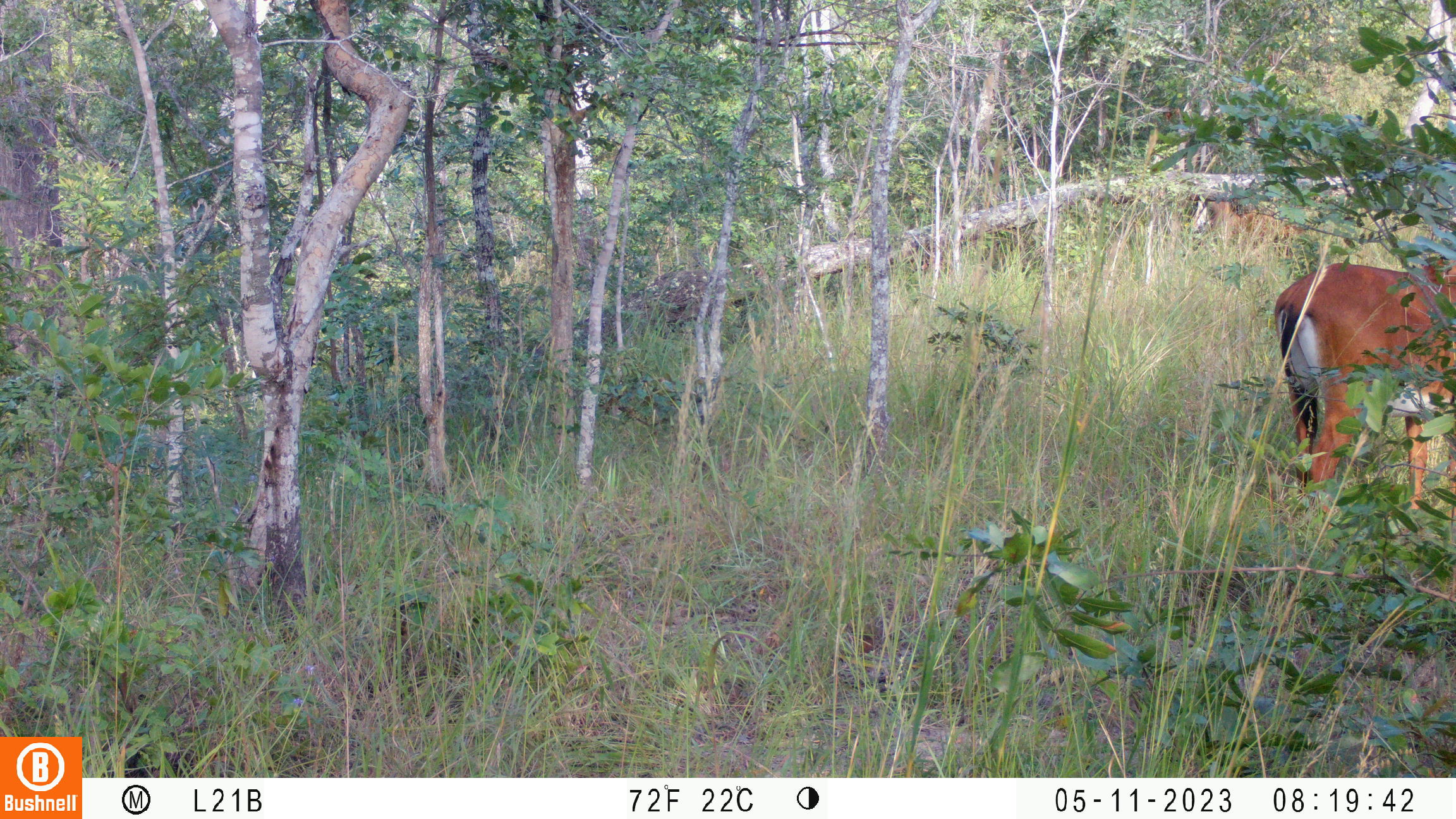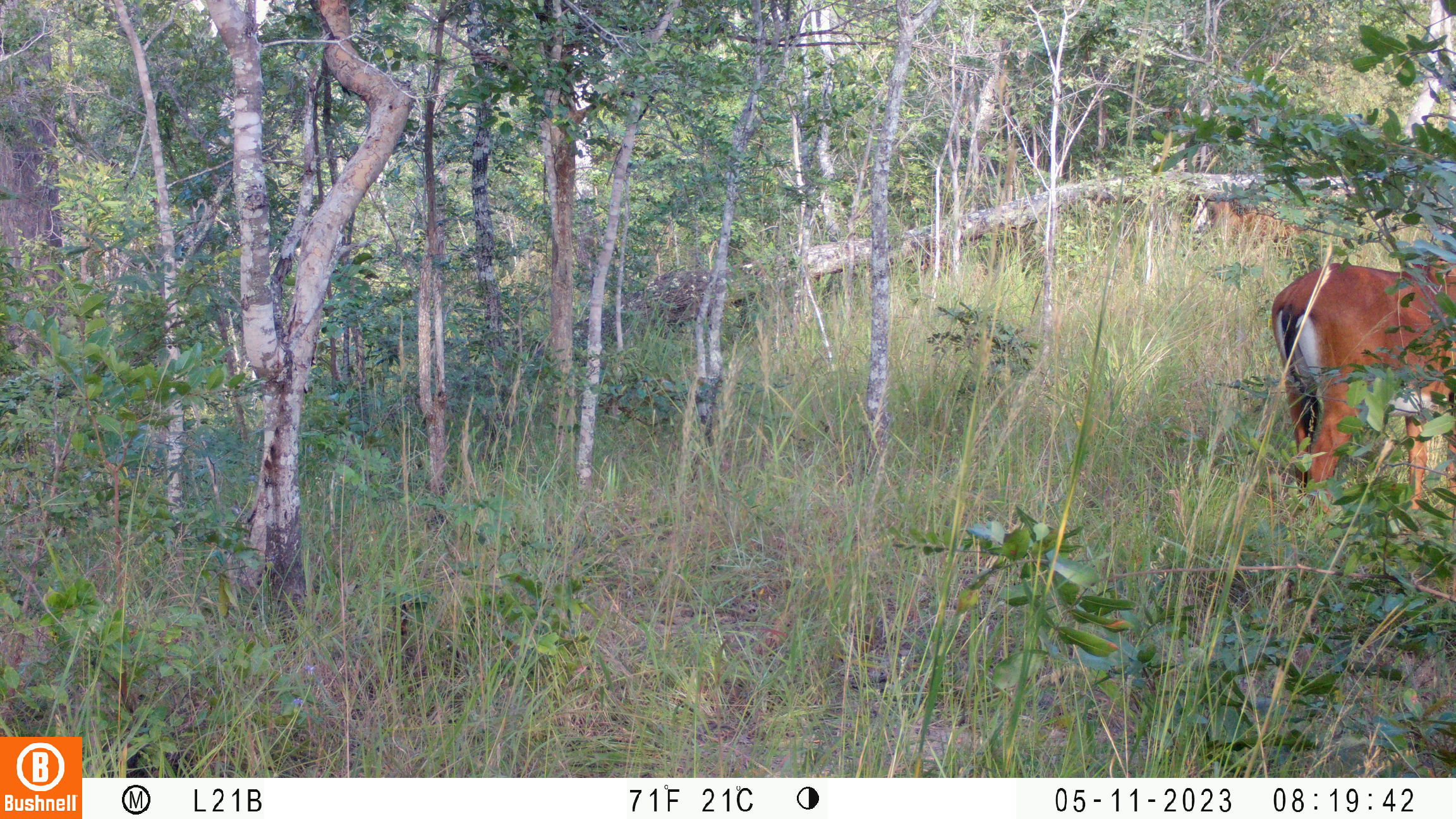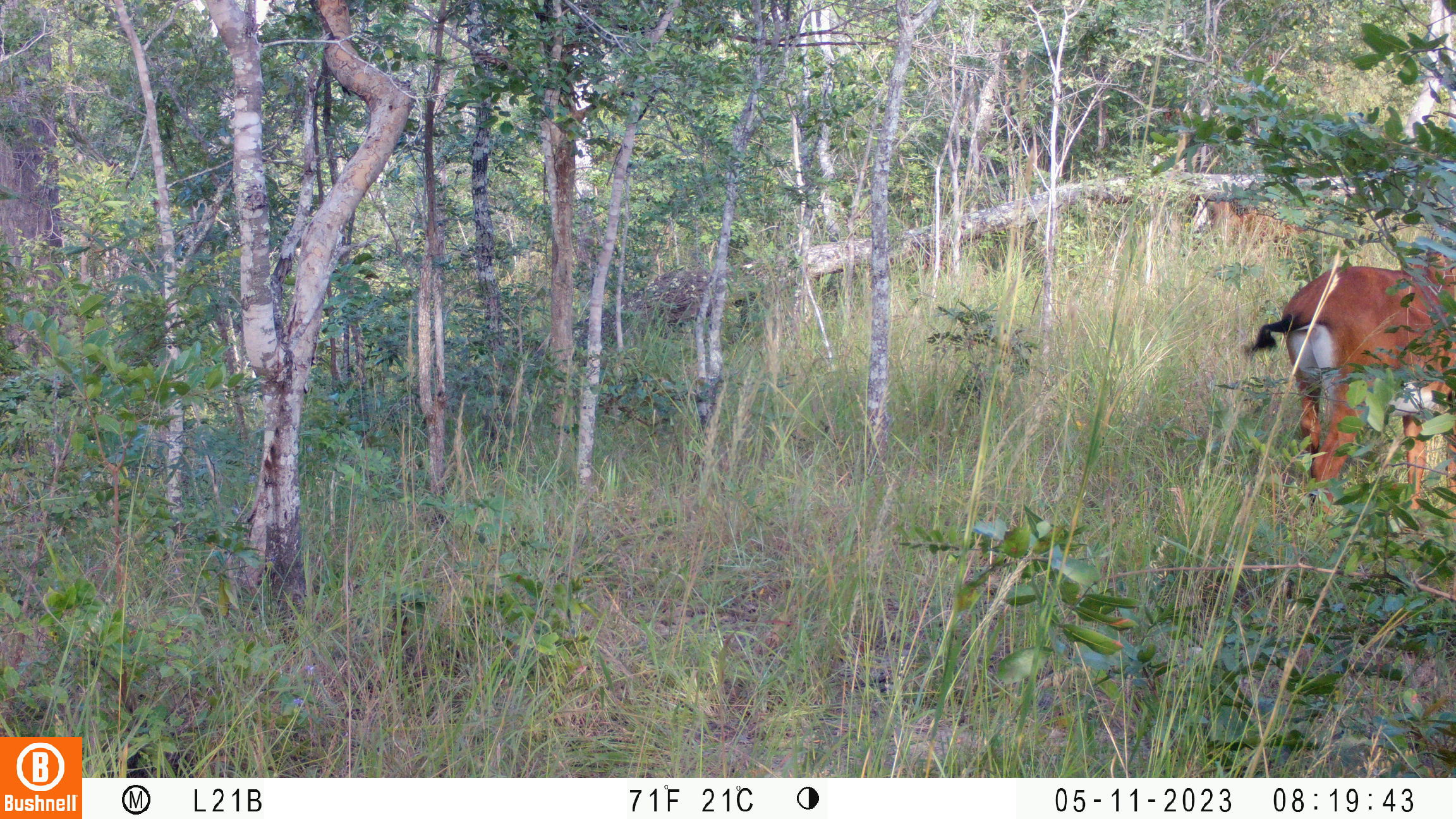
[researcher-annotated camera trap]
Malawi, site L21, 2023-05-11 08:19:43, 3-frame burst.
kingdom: Animalia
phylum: Chordata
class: Mammalia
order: Artiodactyla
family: Bovidae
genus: Hippotragus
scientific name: Hippotragus niger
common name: sable antelope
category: sable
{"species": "sable (sable antelope) (Hippotragus niger)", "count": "2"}